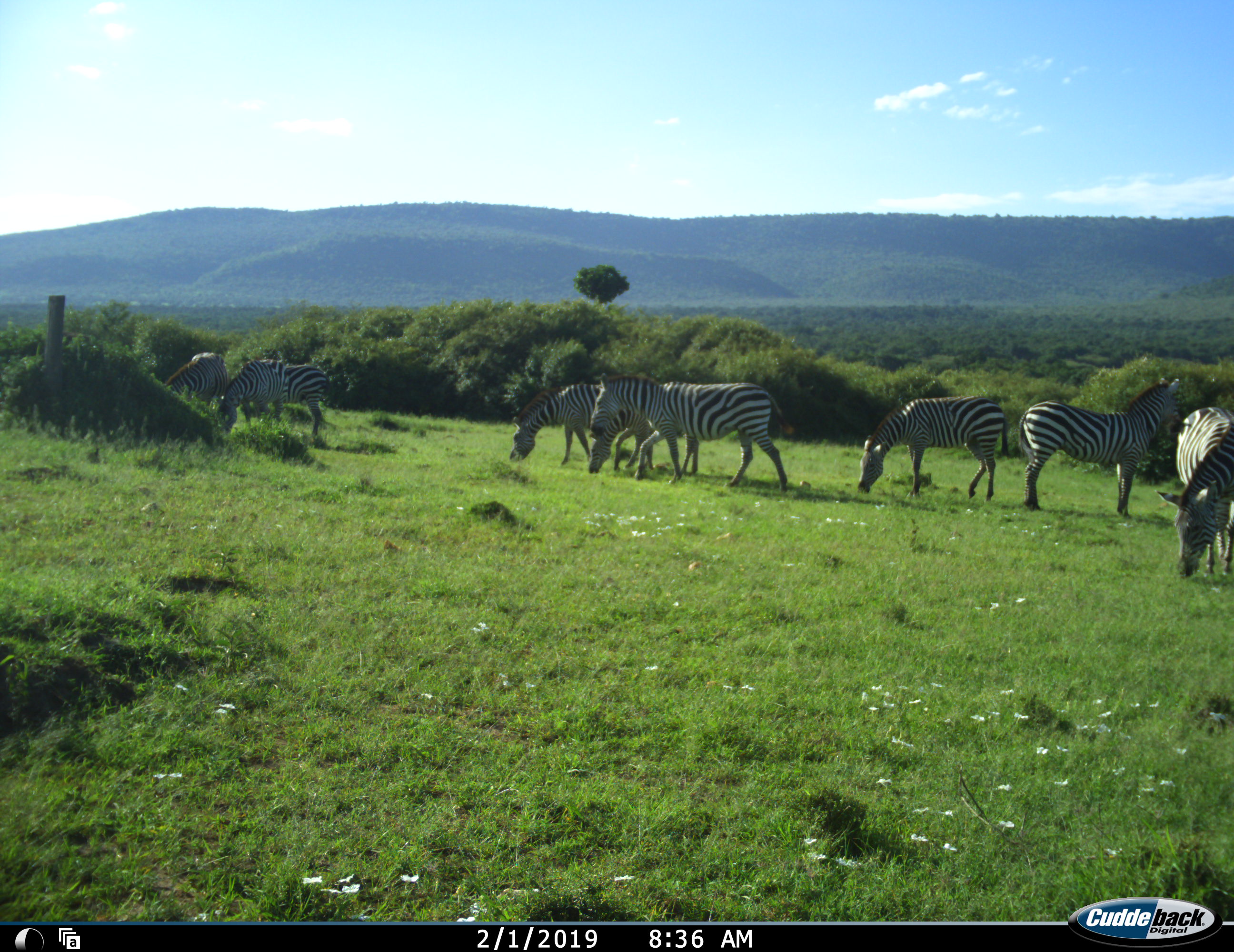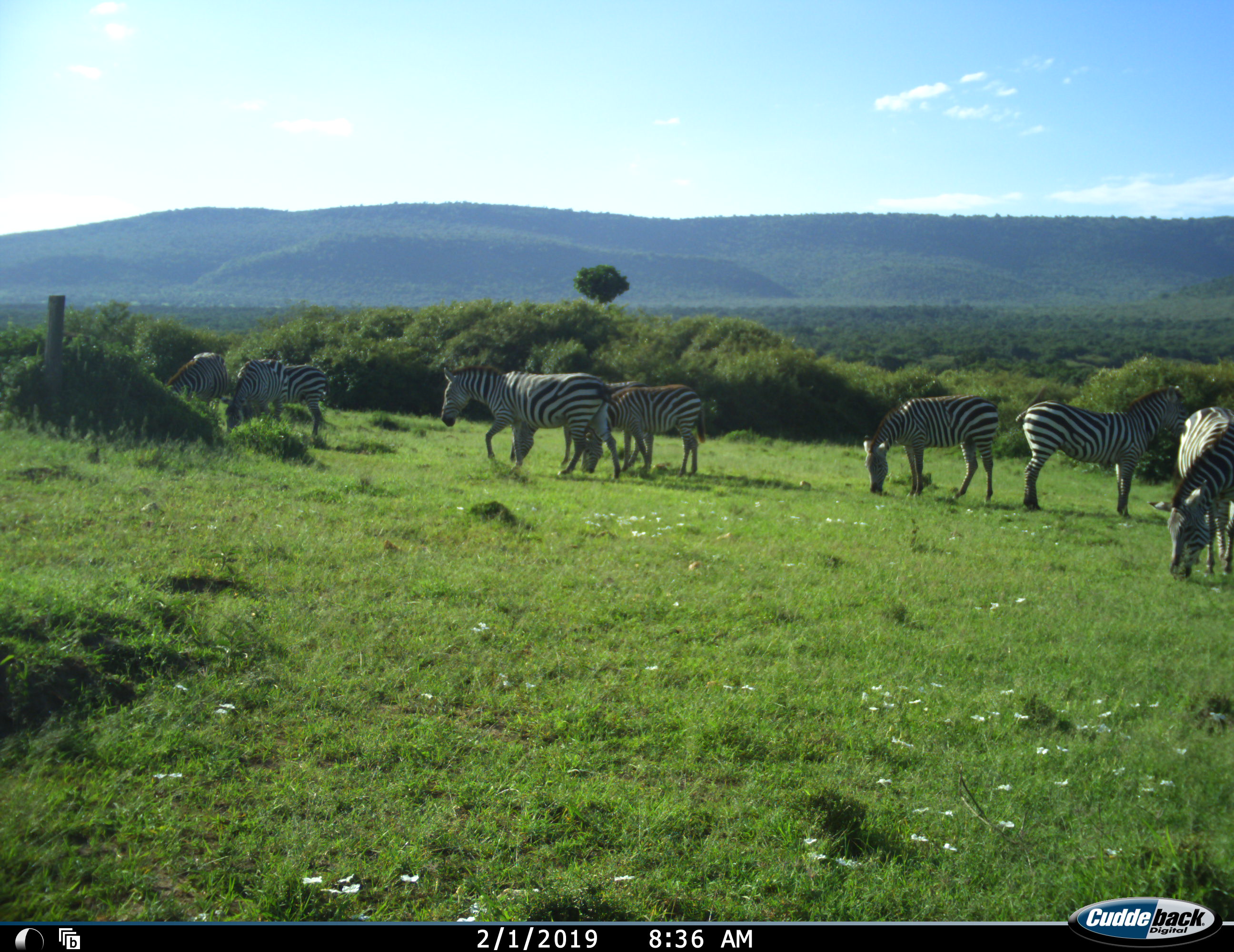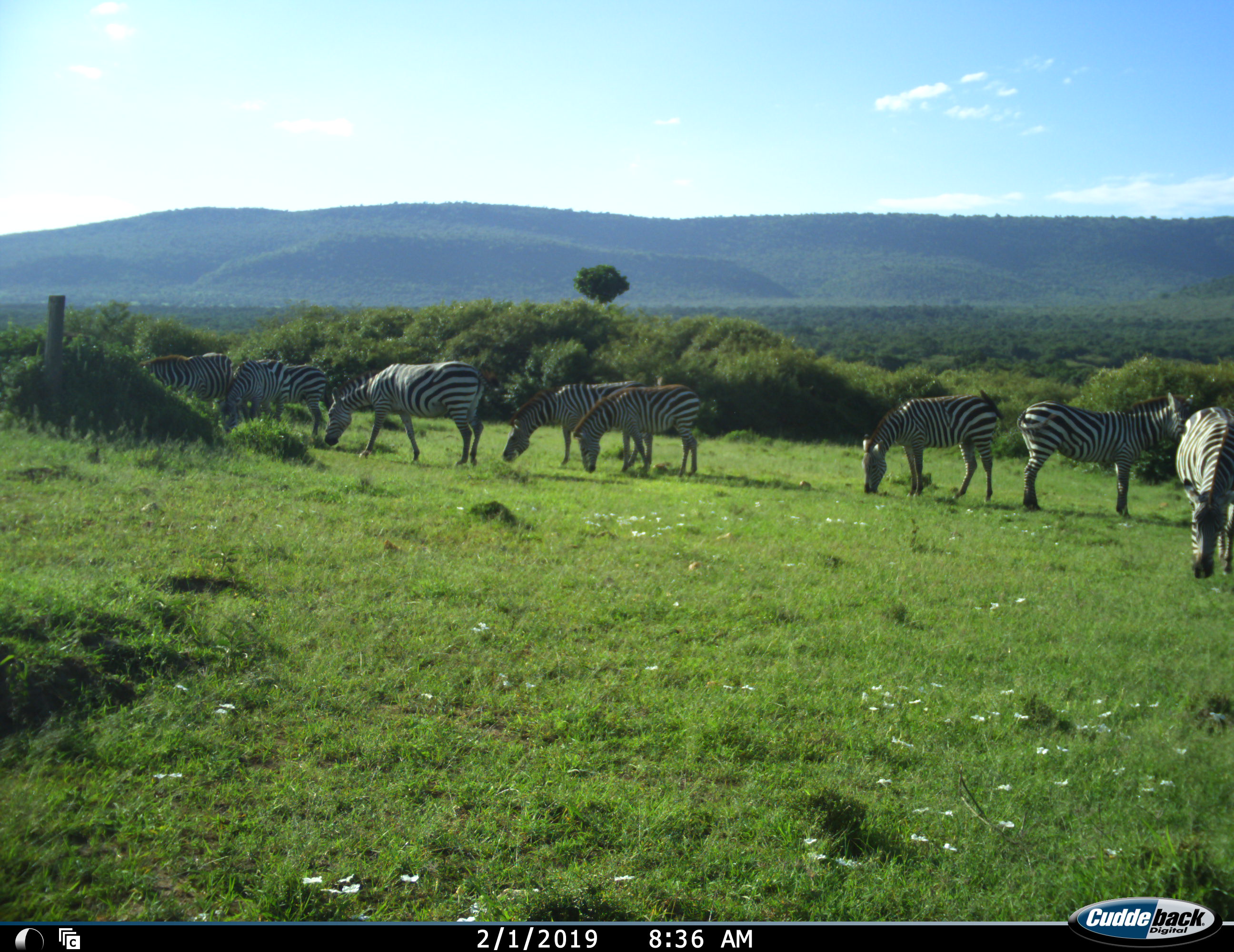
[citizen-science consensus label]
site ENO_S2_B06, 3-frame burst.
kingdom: Animalia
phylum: Chordata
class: Mammalia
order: Perissodactyla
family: Equidae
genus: Equus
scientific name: Equus quagga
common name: plains zebra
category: zebraplains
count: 8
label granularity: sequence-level